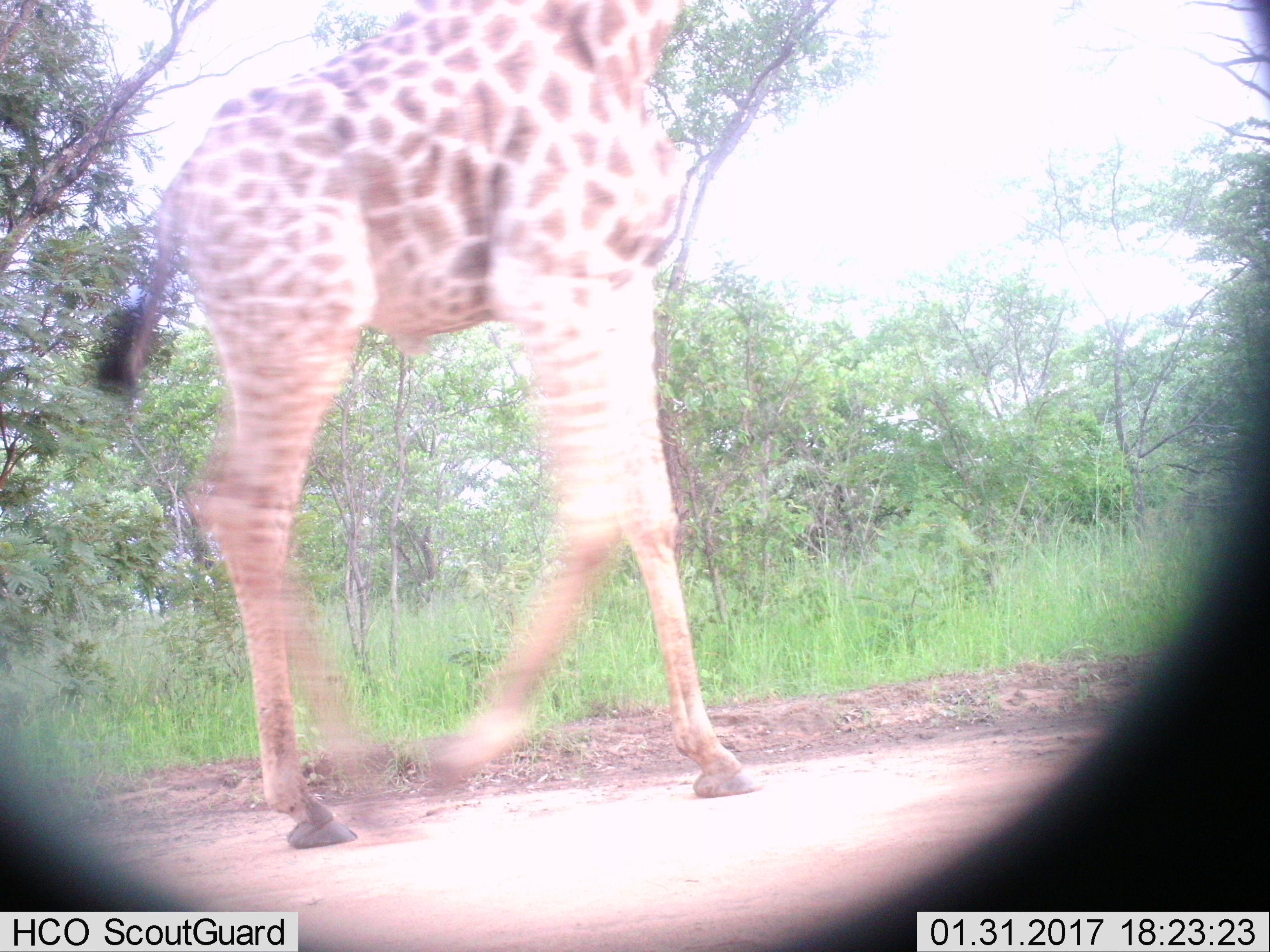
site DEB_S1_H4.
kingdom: Animalia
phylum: Chordata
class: Mammalia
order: Artiodactyla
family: Giraffidae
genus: Giraffa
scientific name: Giraffa camelopardalis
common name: giraffe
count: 1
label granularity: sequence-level